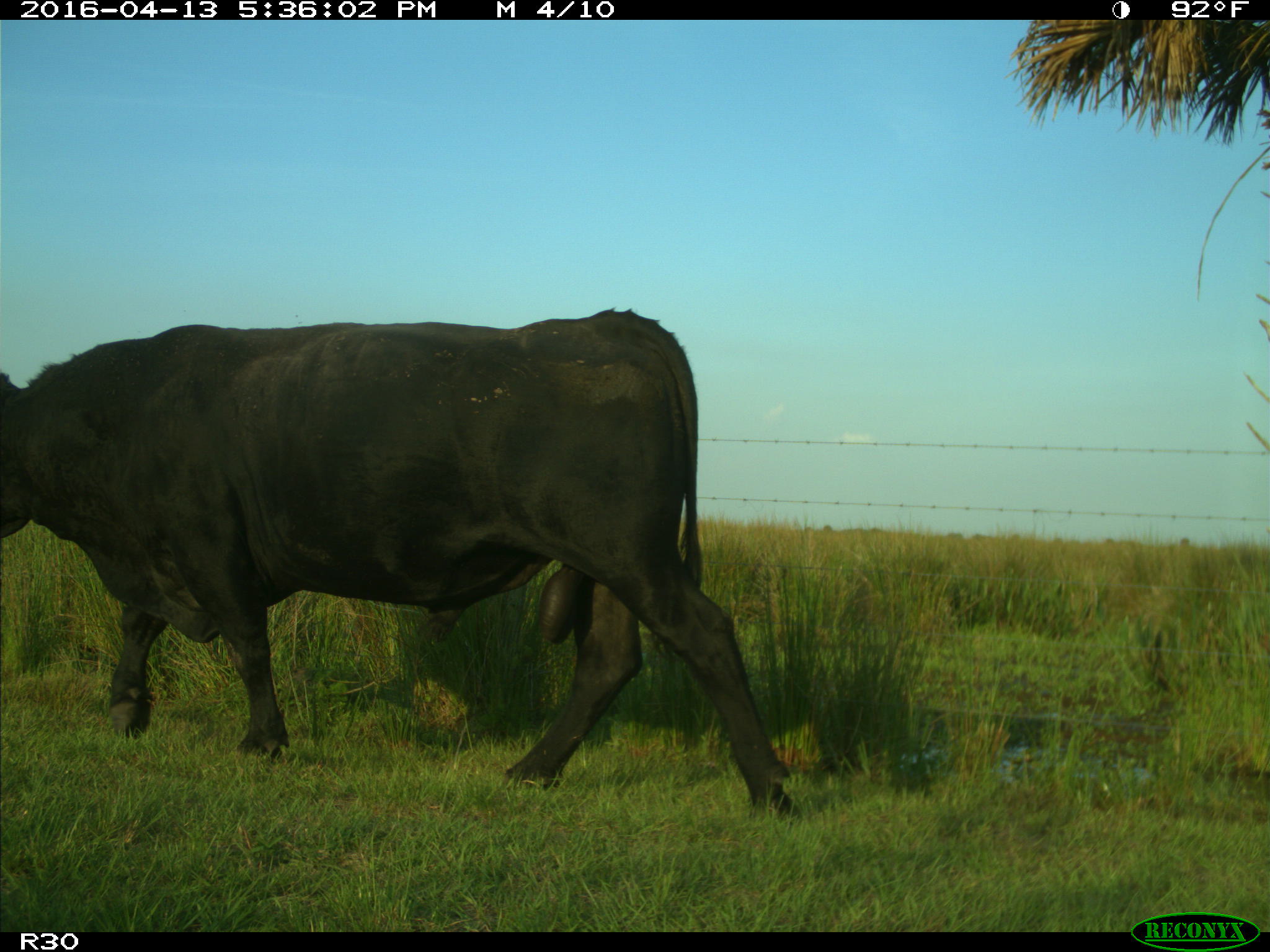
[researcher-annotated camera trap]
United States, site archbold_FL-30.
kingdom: Animalia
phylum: Chordata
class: Mammalia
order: Artiodactyla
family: Bovidae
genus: Bos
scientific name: Bos taurus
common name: domestic cow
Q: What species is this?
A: Bos taurus (domestic cow).